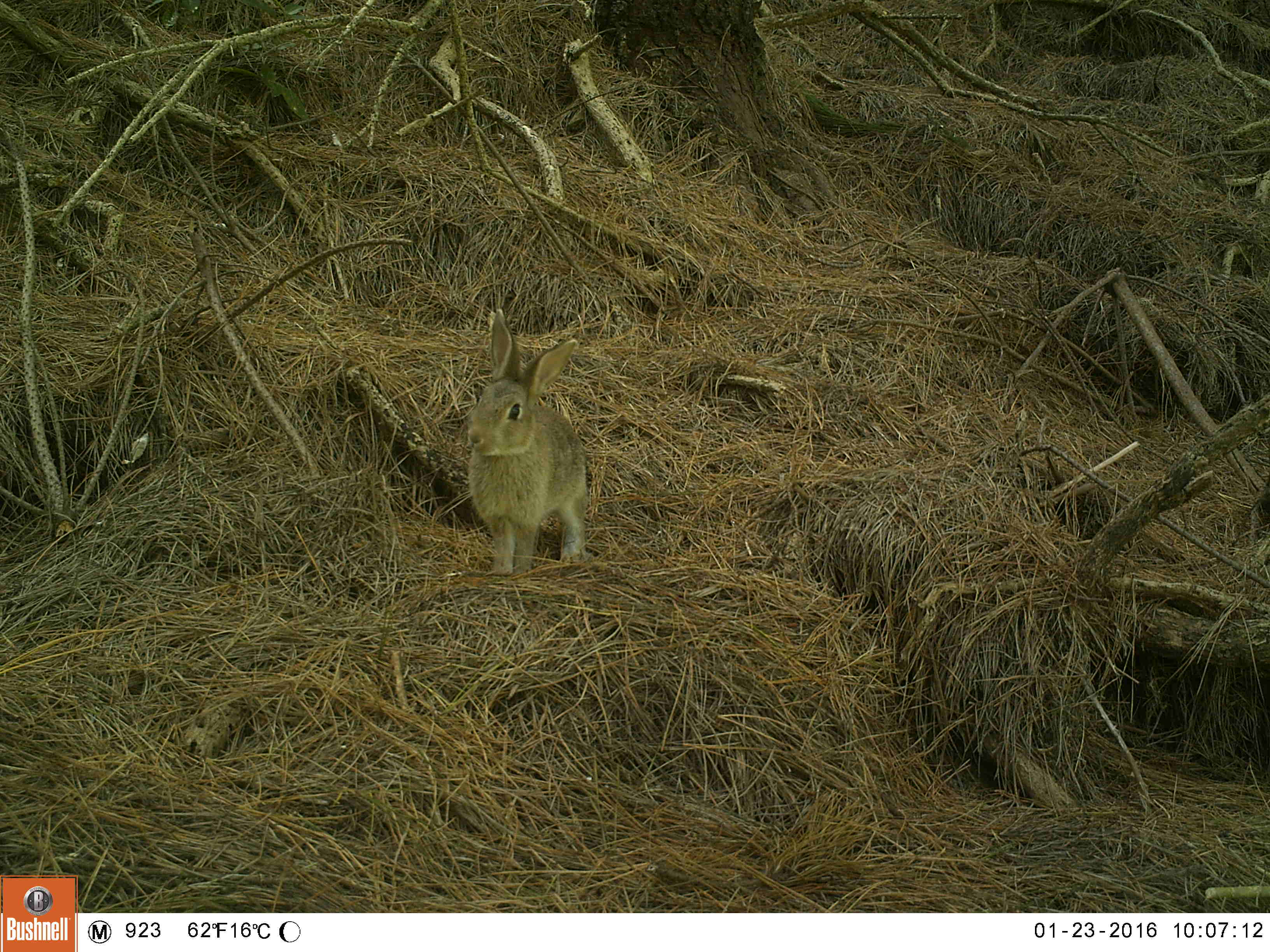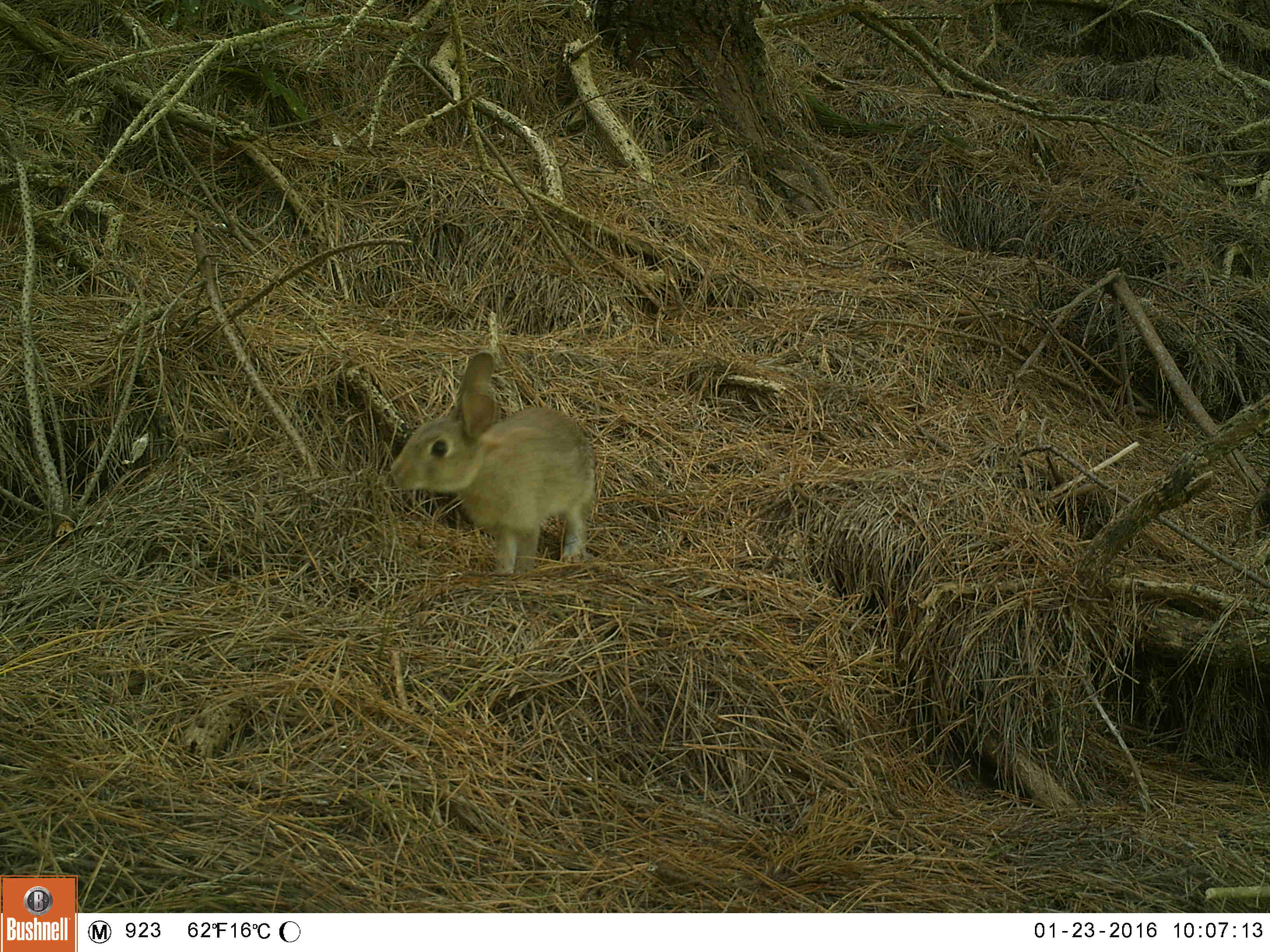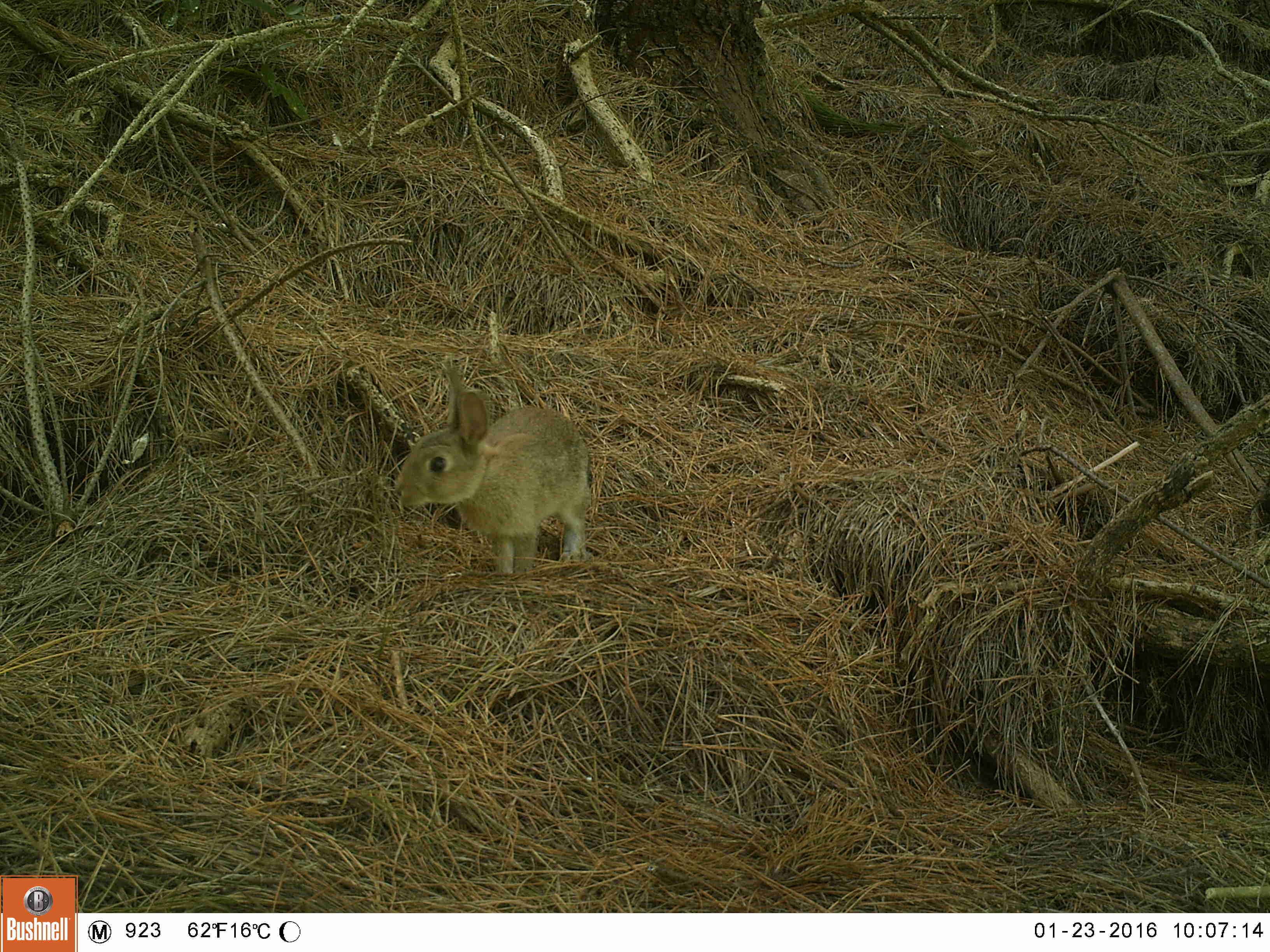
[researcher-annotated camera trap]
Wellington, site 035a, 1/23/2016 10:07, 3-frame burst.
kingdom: Animalia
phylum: Chordata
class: Mammalia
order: Lagomorpha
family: Leporidae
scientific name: Leporidae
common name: rabbit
Rabbit (Leporidae).